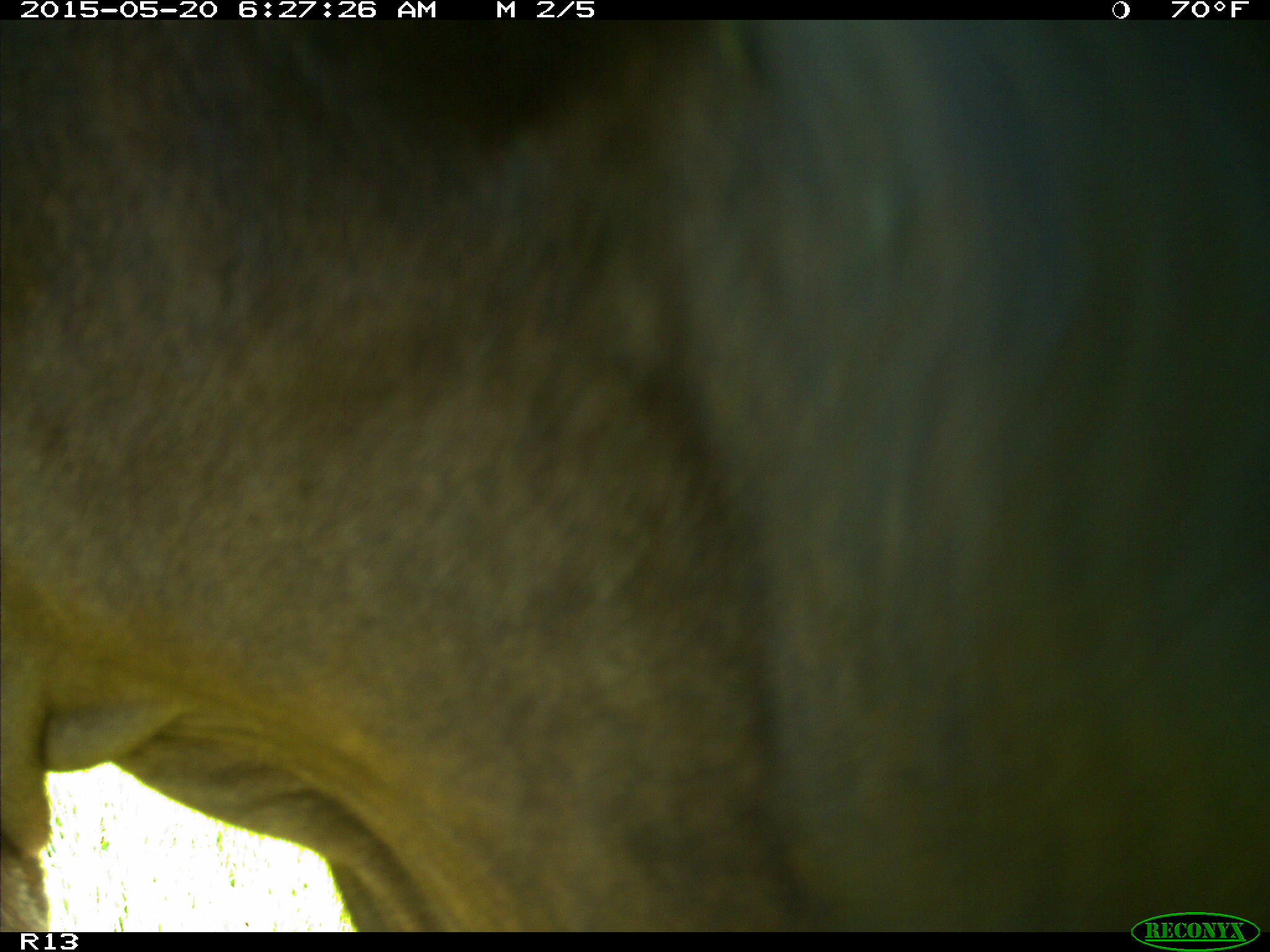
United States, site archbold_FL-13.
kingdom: Animalia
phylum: Chordata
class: Mammalia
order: Artiodactyla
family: Bovidae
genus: Bos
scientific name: Bos taurus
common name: domestic cow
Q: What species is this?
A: Bos taurus (domestic cow).